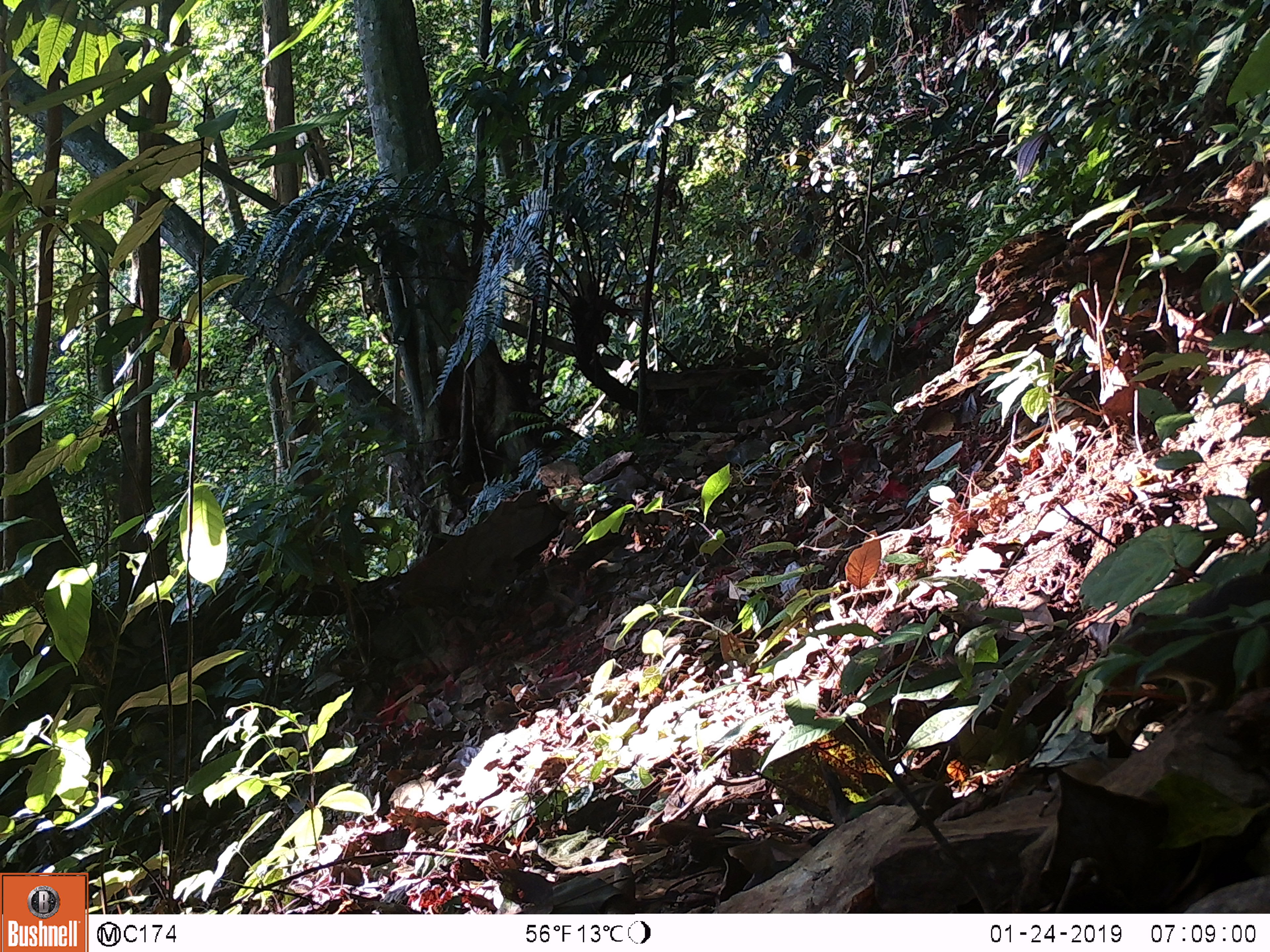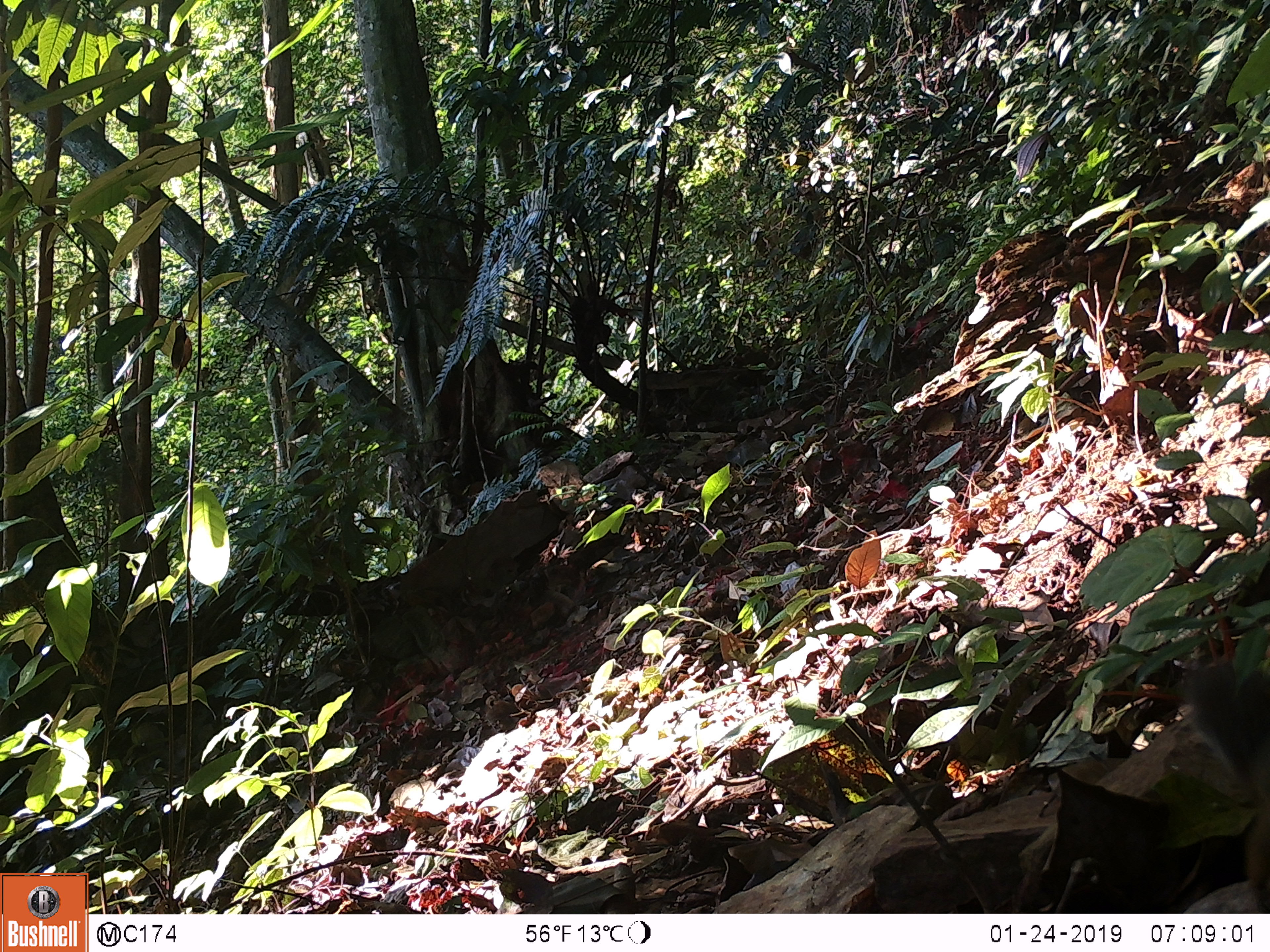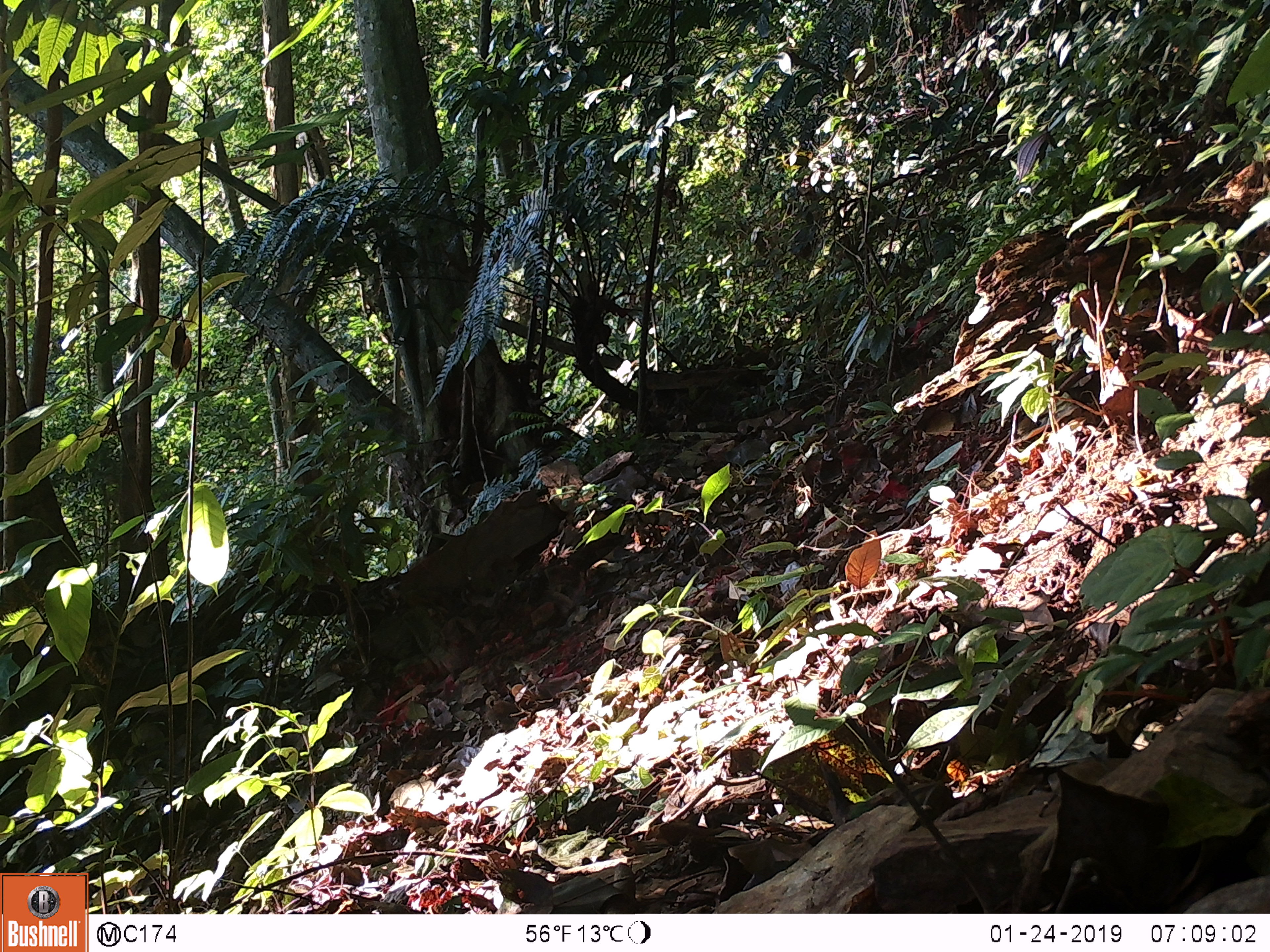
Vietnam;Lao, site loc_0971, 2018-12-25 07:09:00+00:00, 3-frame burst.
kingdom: Animalia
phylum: Chordata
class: Mammalia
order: Rodentia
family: Sciuridae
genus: Dremomys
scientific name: Dremomys rufigenis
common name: red-cheeked squirrel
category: red cheeked squirrel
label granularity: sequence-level